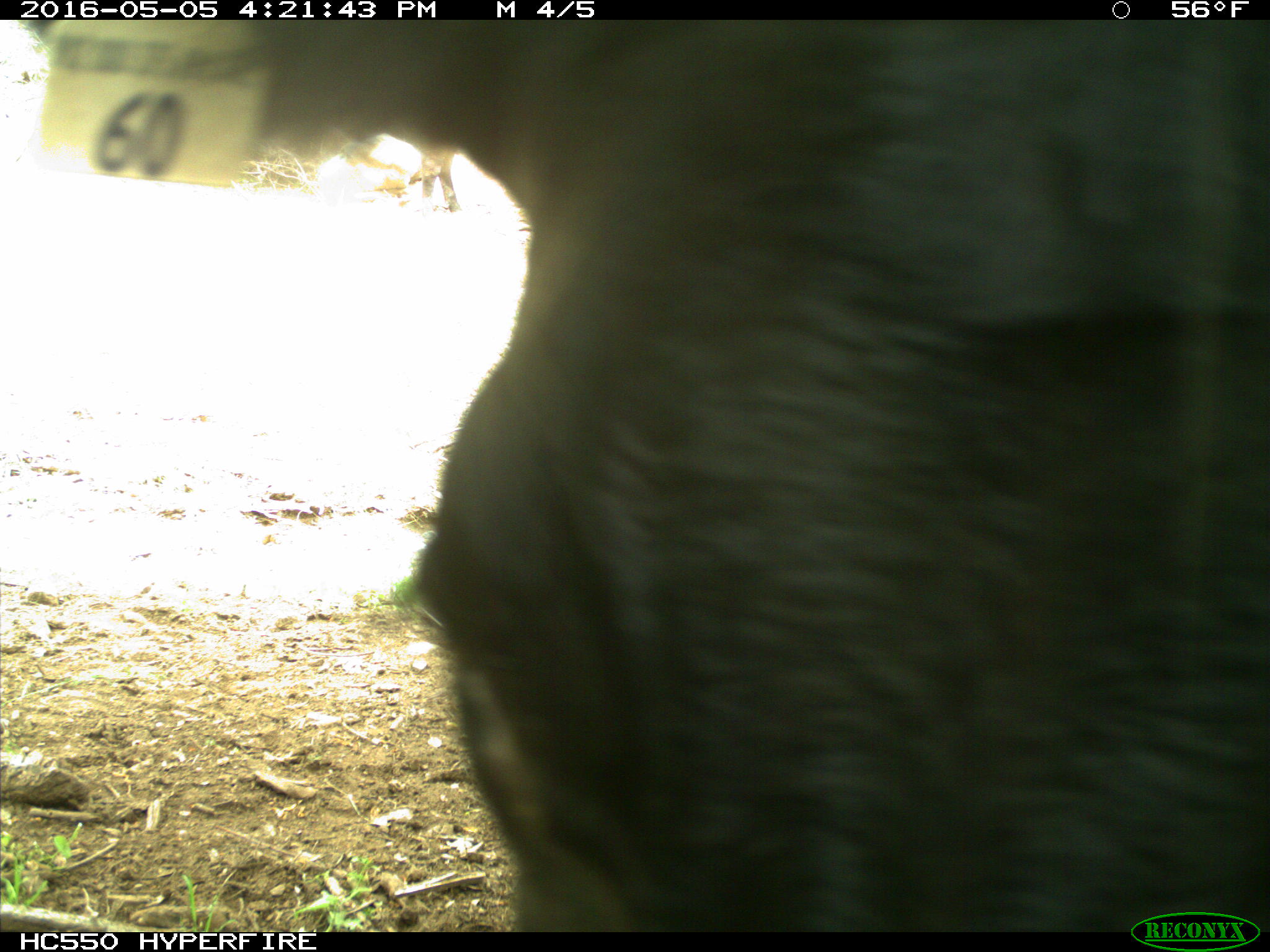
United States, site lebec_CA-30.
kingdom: Animalia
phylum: Chordata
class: Mammalia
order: Artiodactyla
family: Bovidae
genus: Bos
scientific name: Bos taurus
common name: domestic cow